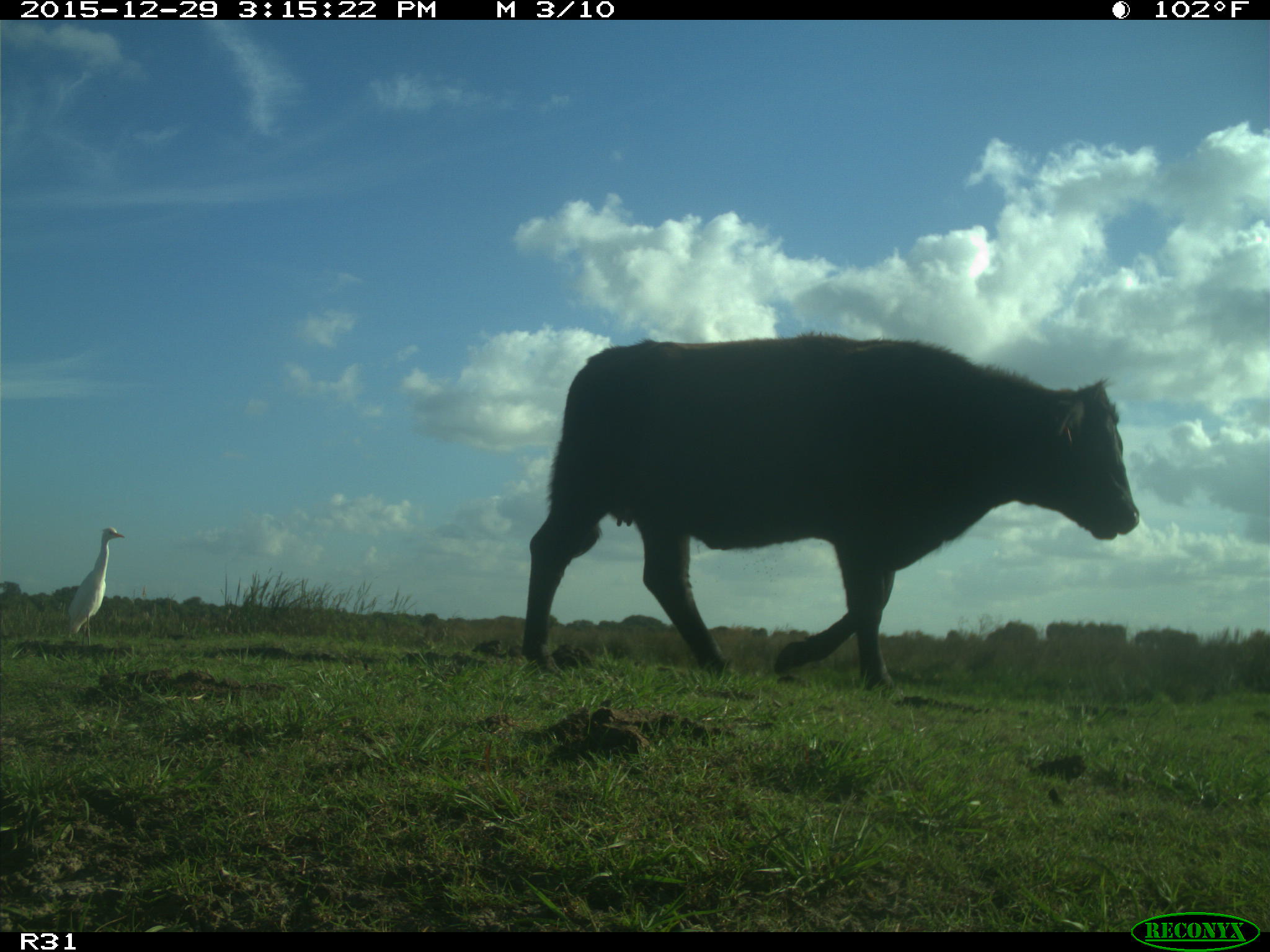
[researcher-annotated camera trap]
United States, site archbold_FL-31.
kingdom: Animalia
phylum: Chordata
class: Mammalia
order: Artiodactyla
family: Bovidae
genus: Bos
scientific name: Bos taurus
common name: domestic cow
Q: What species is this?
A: Bos taurus (domestic cow).